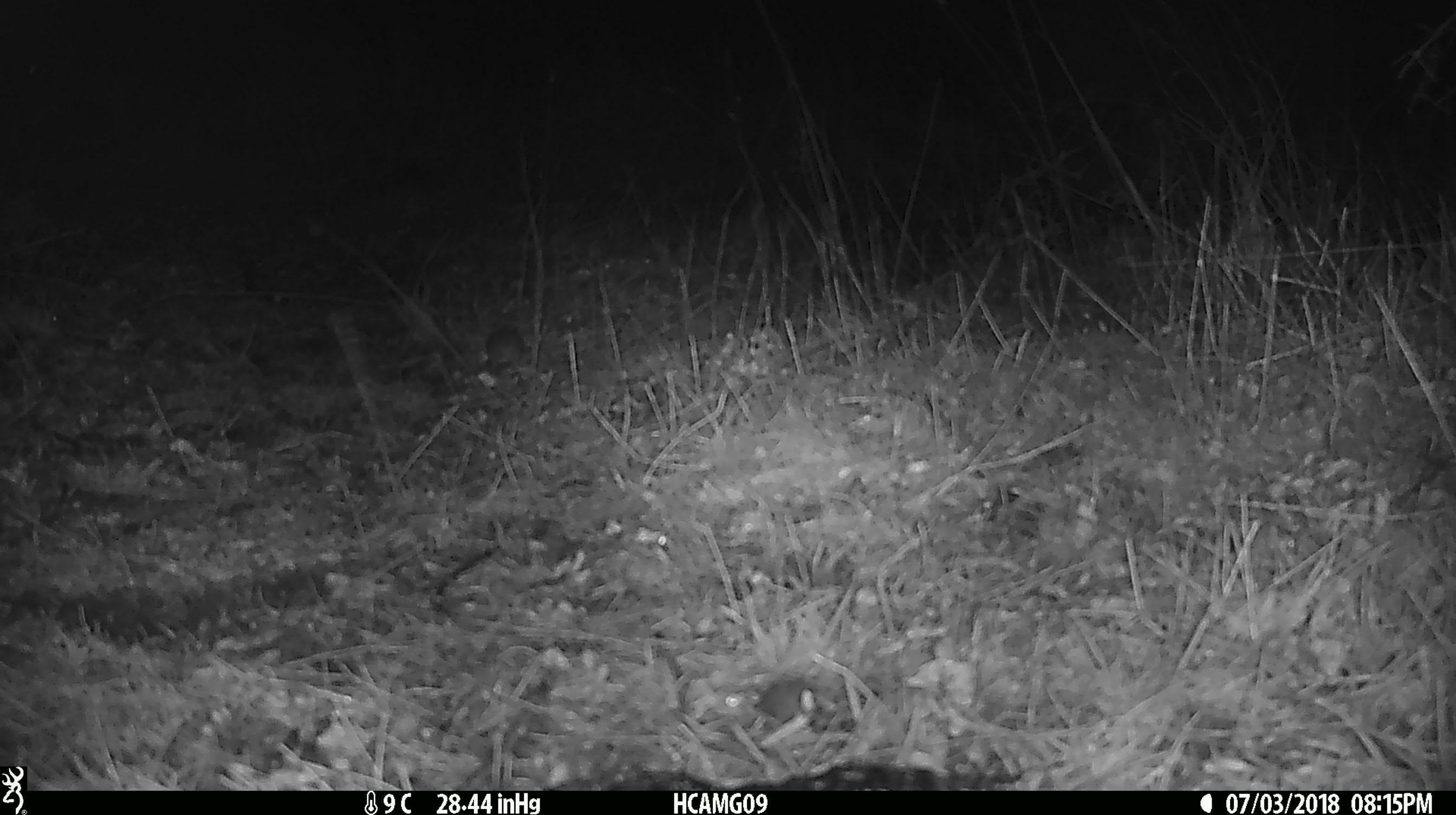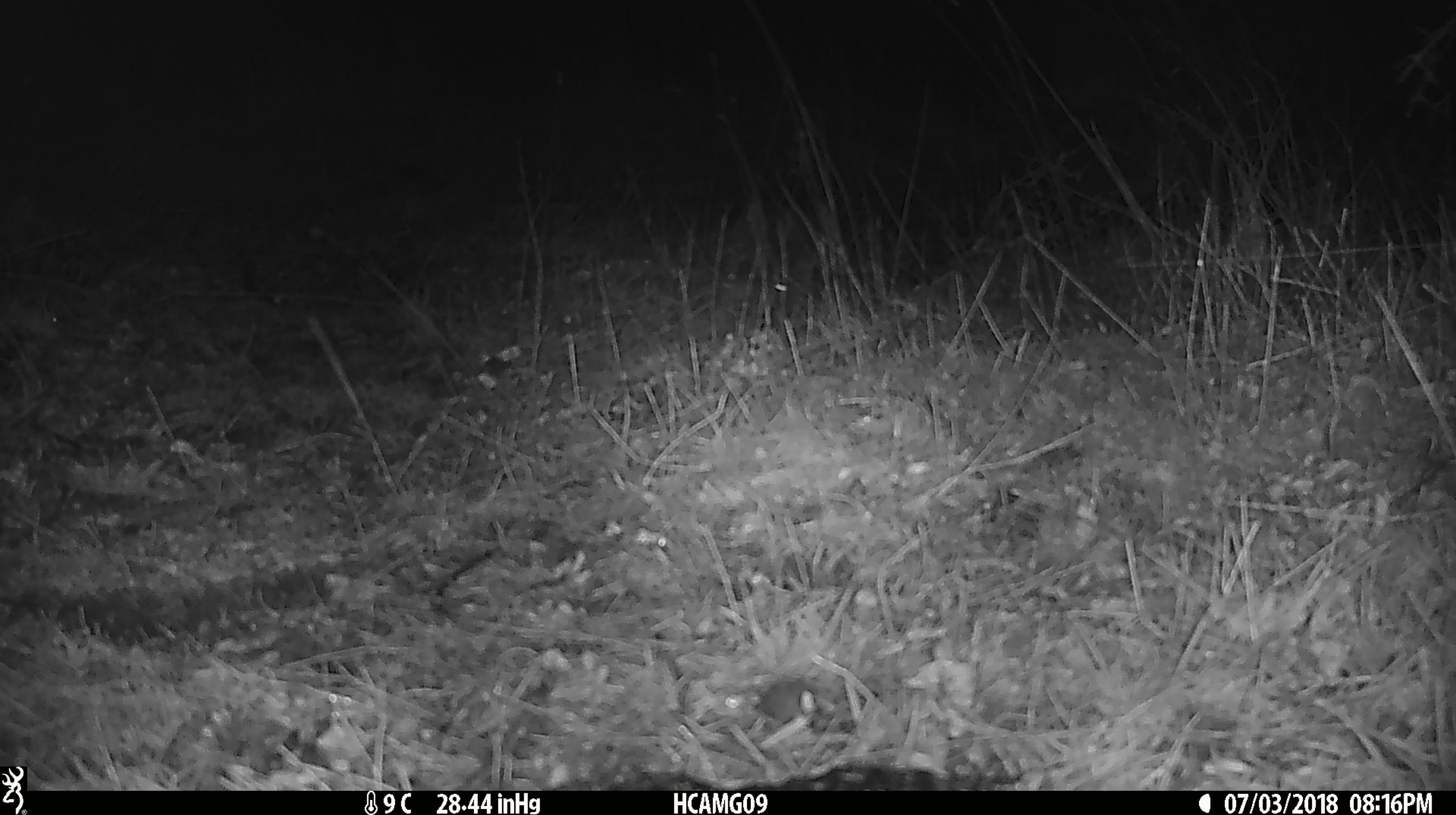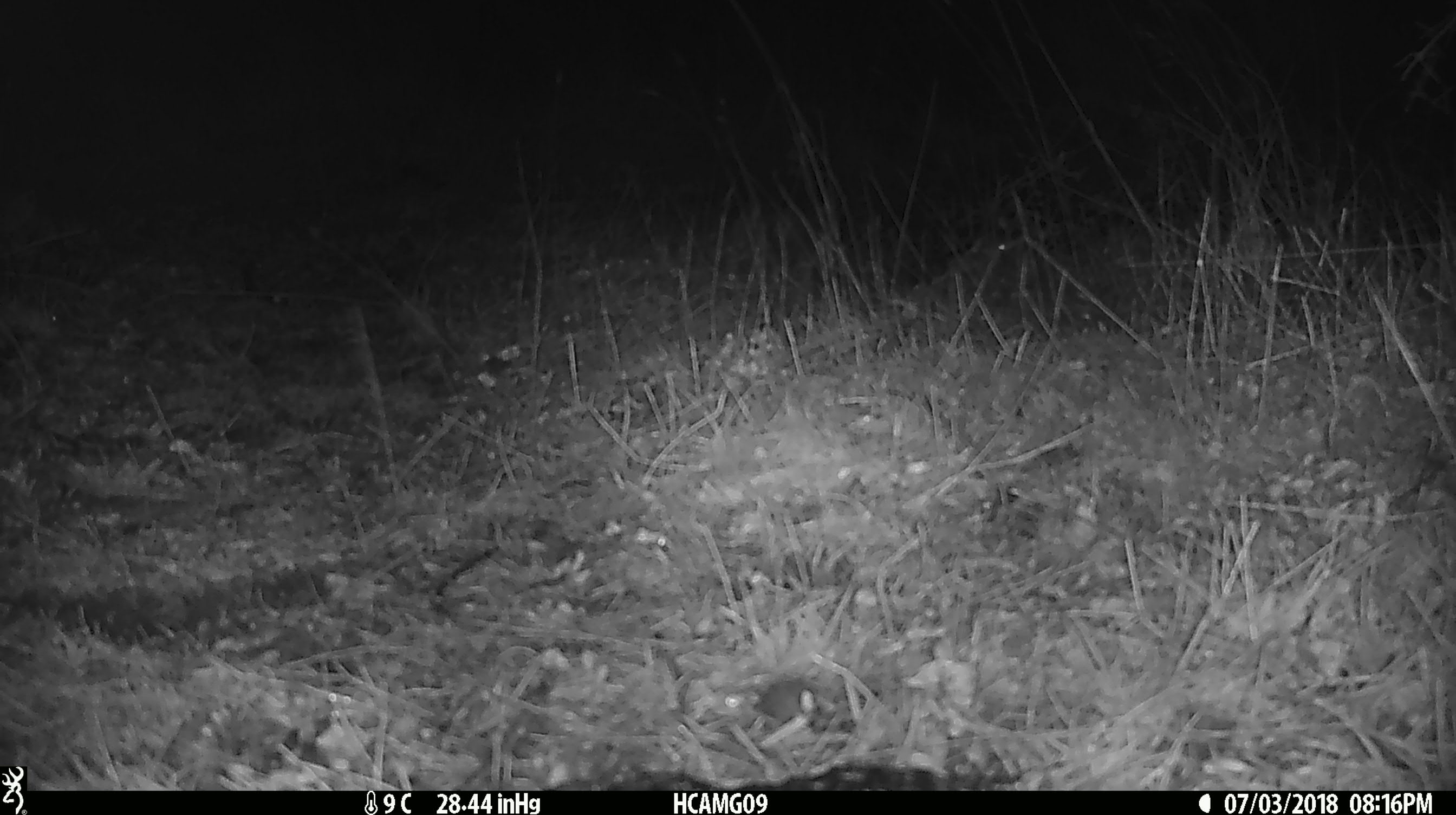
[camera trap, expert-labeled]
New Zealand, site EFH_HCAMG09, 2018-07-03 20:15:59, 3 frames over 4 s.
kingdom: Animalia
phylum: Chordata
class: Mammalia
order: Rodentia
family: Muridae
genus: Mus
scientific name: Mus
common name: mouse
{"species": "mouse (Mus)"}